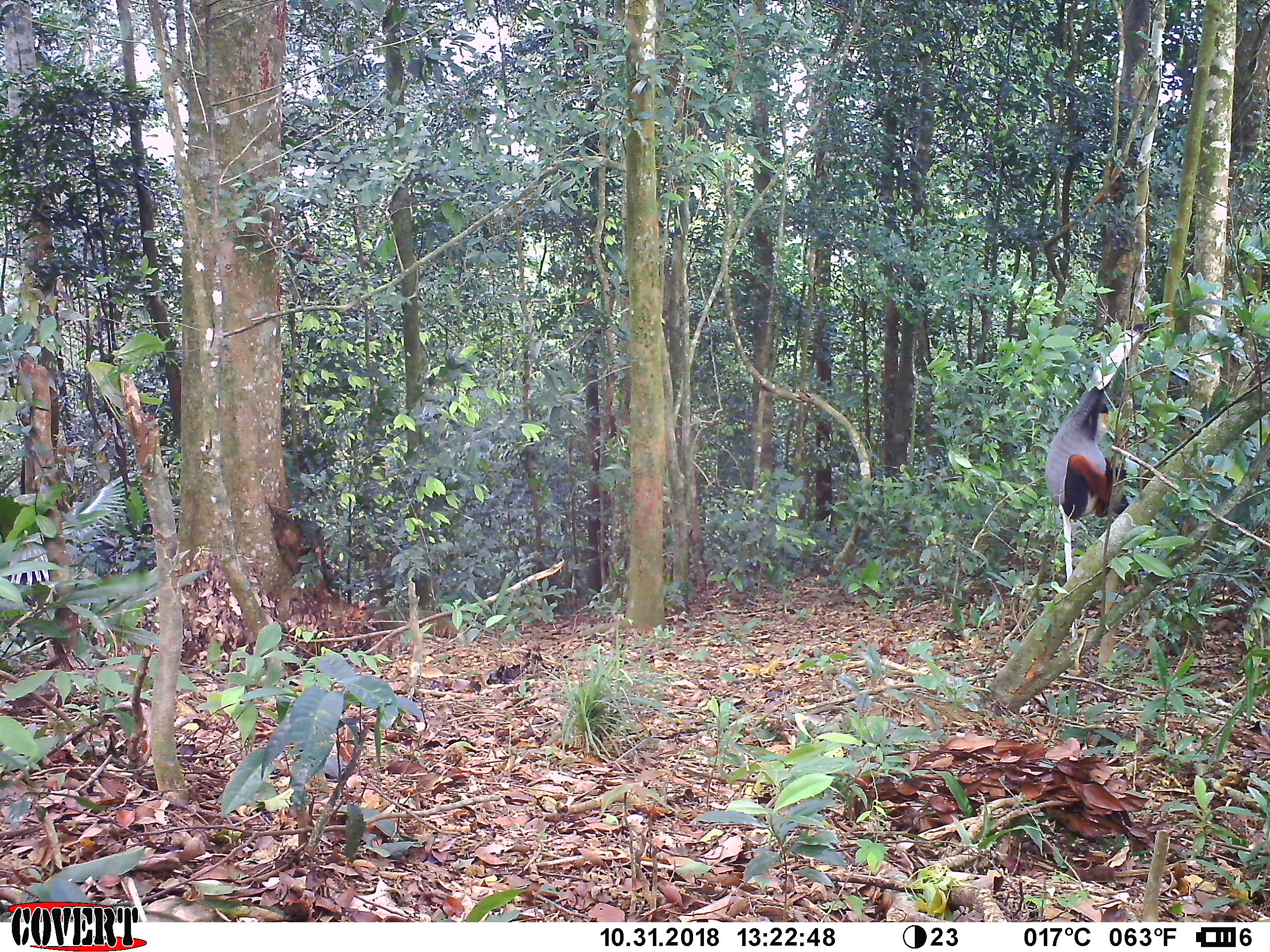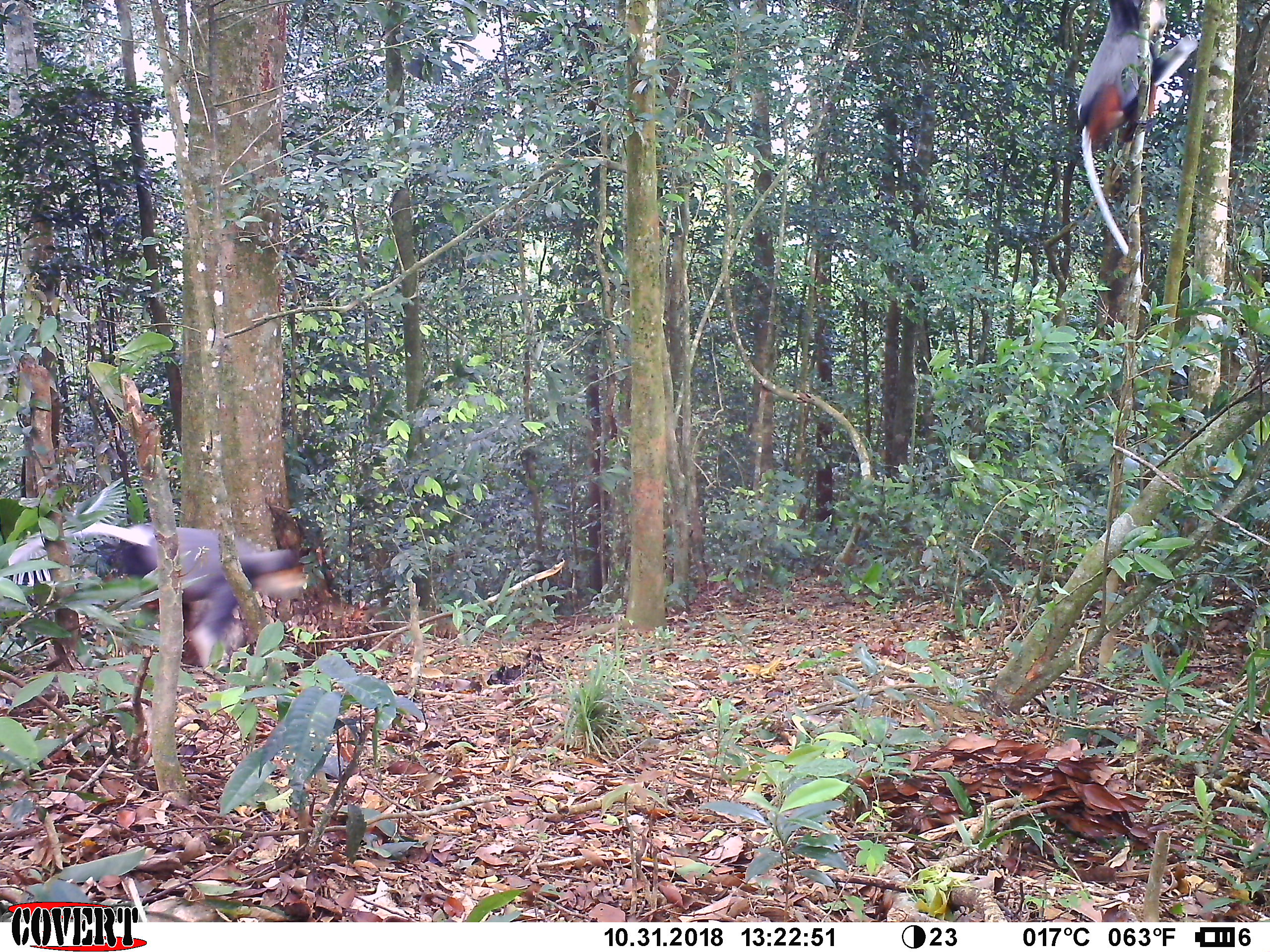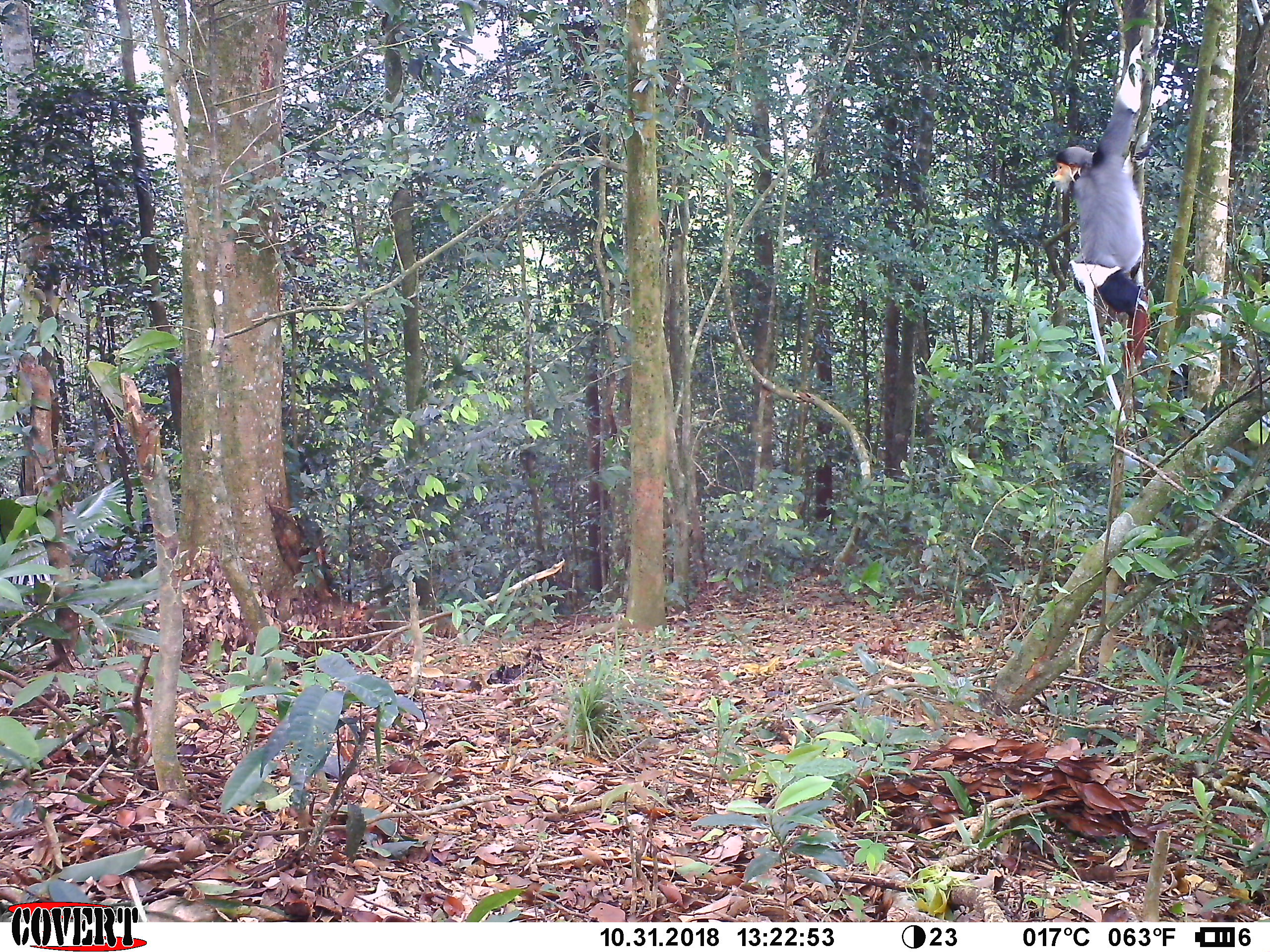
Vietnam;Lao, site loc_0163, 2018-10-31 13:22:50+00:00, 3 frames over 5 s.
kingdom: Animalia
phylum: Chordata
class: Mammalia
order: Primates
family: Cercopithecidae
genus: Pygathrix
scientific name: Pygathrix nemaeus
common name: red-shanked douc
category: red shanked douc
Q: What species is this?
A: Red shanked douc (red-shanked douc) (Pygathrix nemaeus).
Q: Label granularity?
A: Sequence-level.